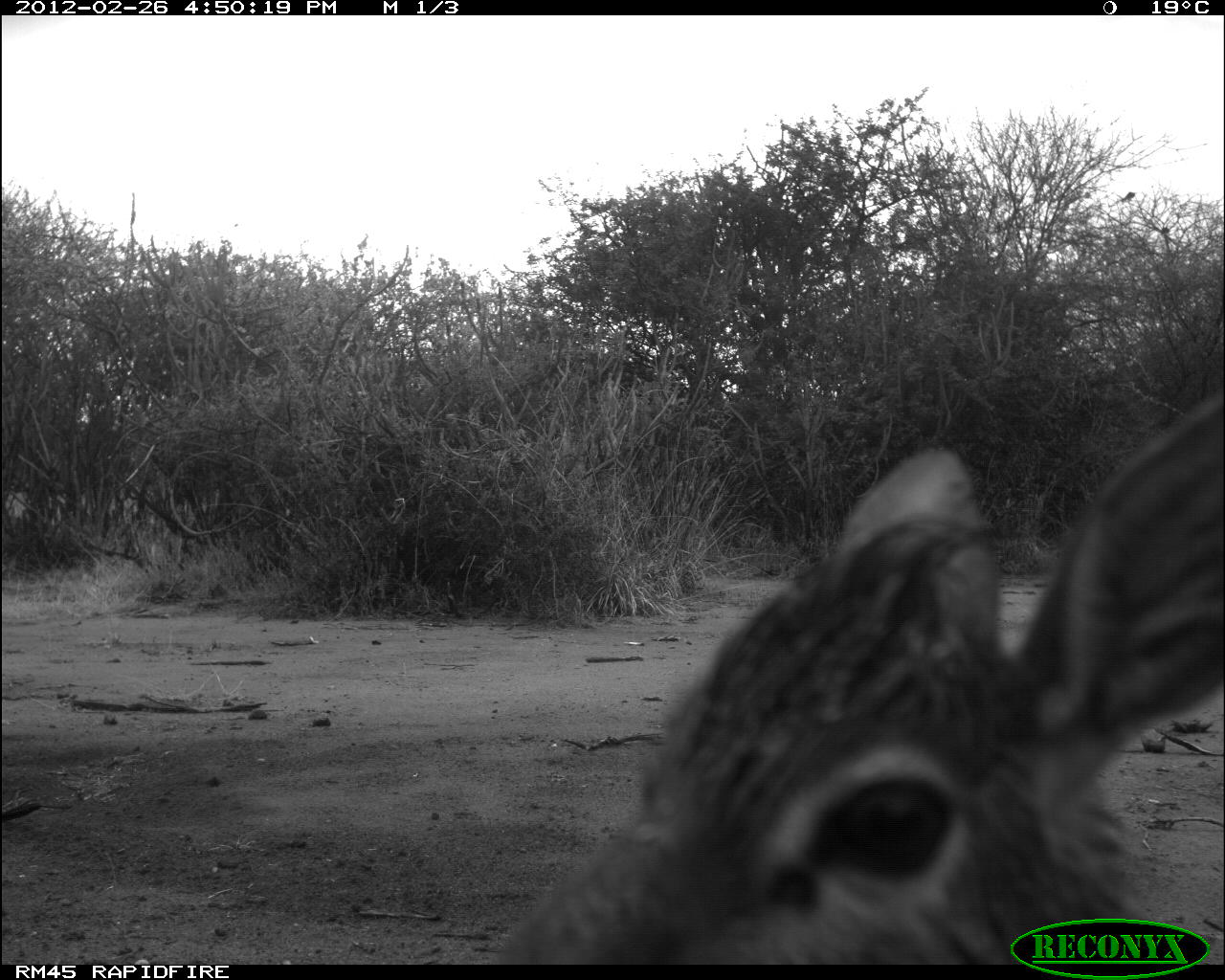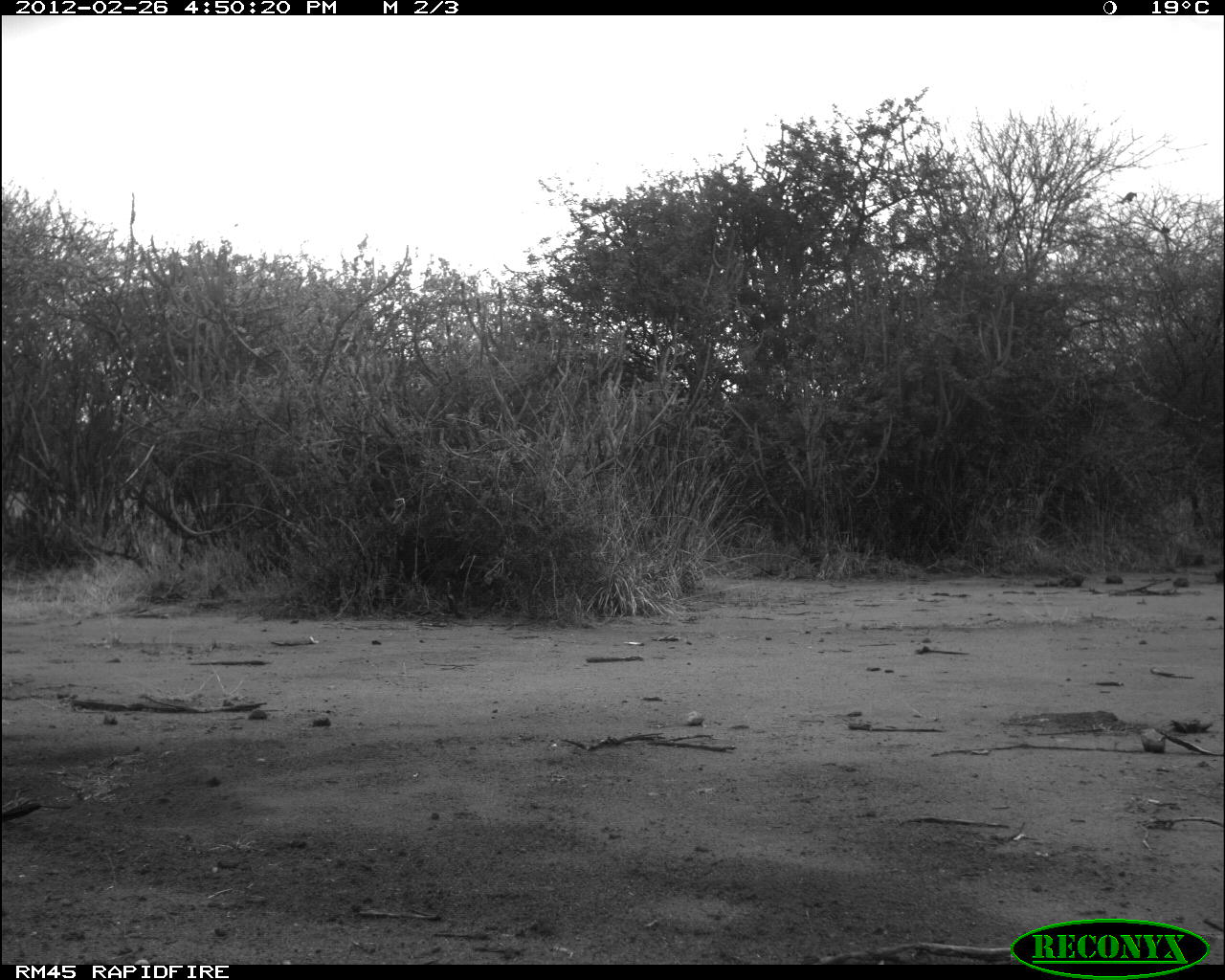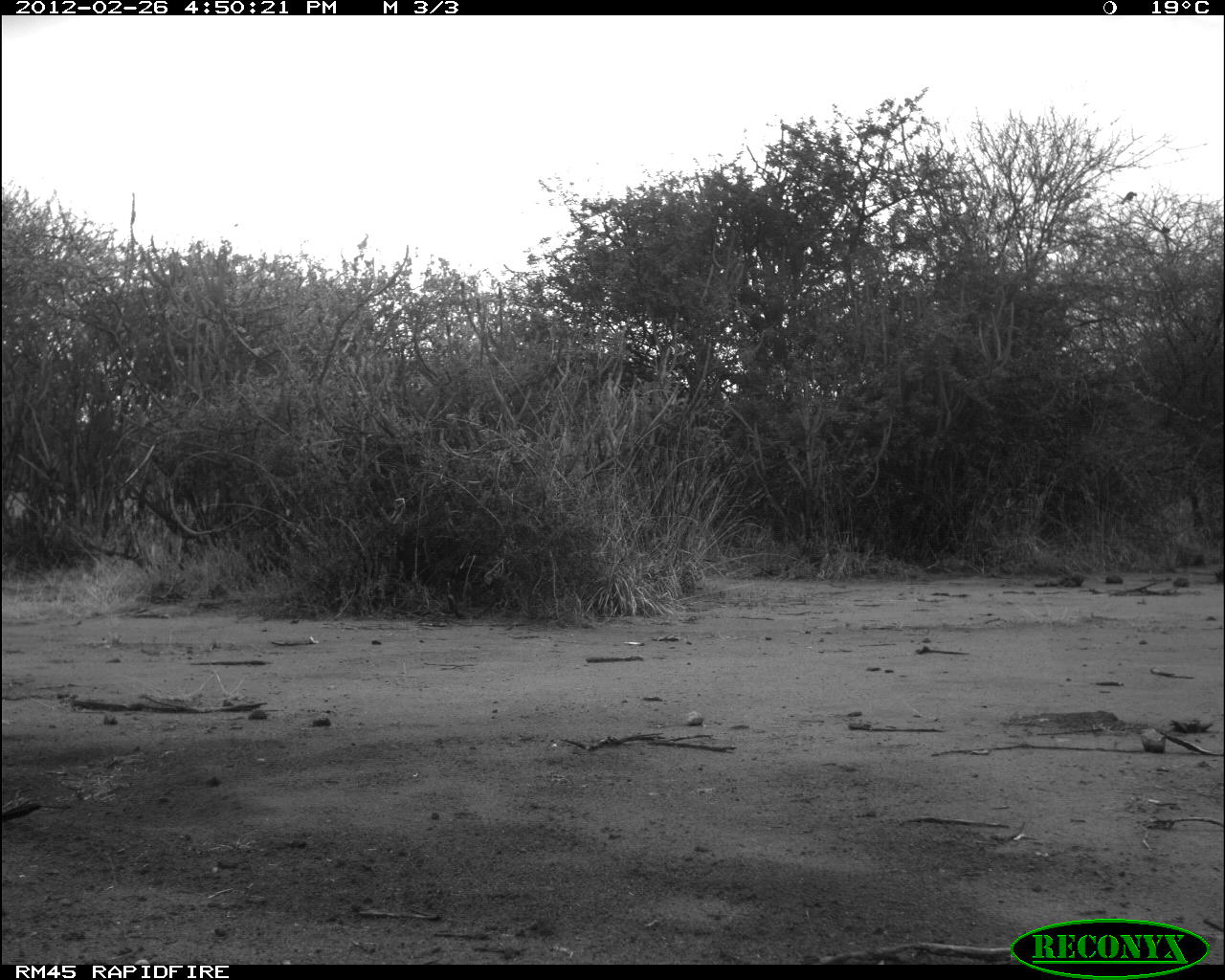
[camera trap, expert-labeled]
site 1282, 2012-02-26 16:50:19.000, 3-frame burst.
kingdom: Animalia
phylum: Chordata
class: Mammalia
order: Artiodactyla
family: Bovidae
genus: Madoqua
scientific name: Madoqua guentheri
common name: günther's dik-dik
Madoqua guentheri (günther's dik-dik), count 1.